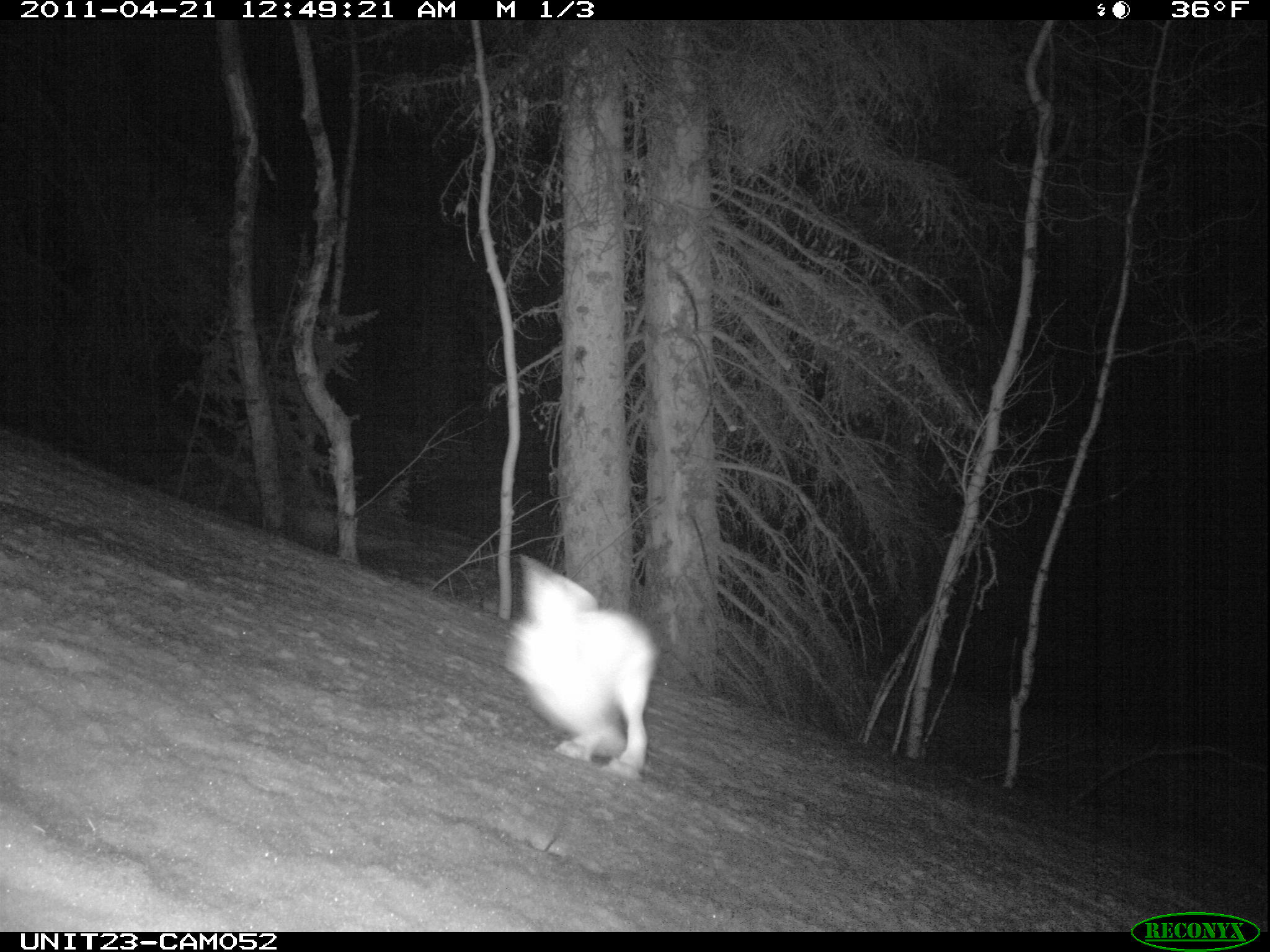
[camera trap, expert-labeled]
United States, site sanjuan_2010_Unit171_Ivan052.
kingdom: Animalia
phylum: Chordata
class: Mammalia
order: Lagomorpha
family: Leporidae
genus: Lepus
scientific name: Lepus americanus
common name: snowshoe hare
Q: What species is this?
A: Lepus americanus (snowshoe hare).